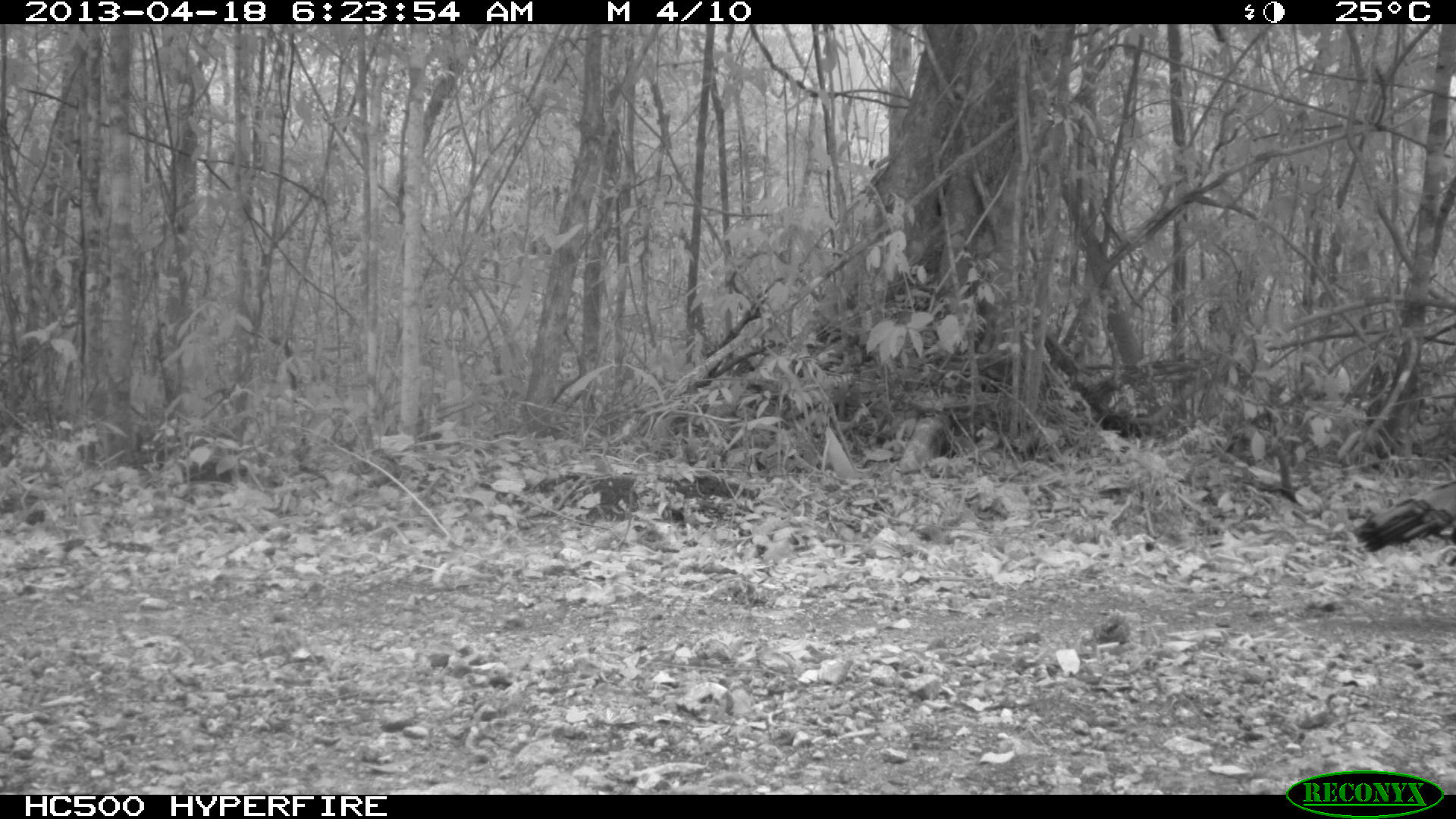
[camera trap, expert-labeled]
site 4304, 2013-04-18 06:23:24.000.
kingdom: Animalia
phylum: Chordata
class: Aves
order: Galliformes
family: Phasianidae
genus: Meleagris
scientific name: Meleagris ocellata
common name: ocellated turkey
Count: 1.